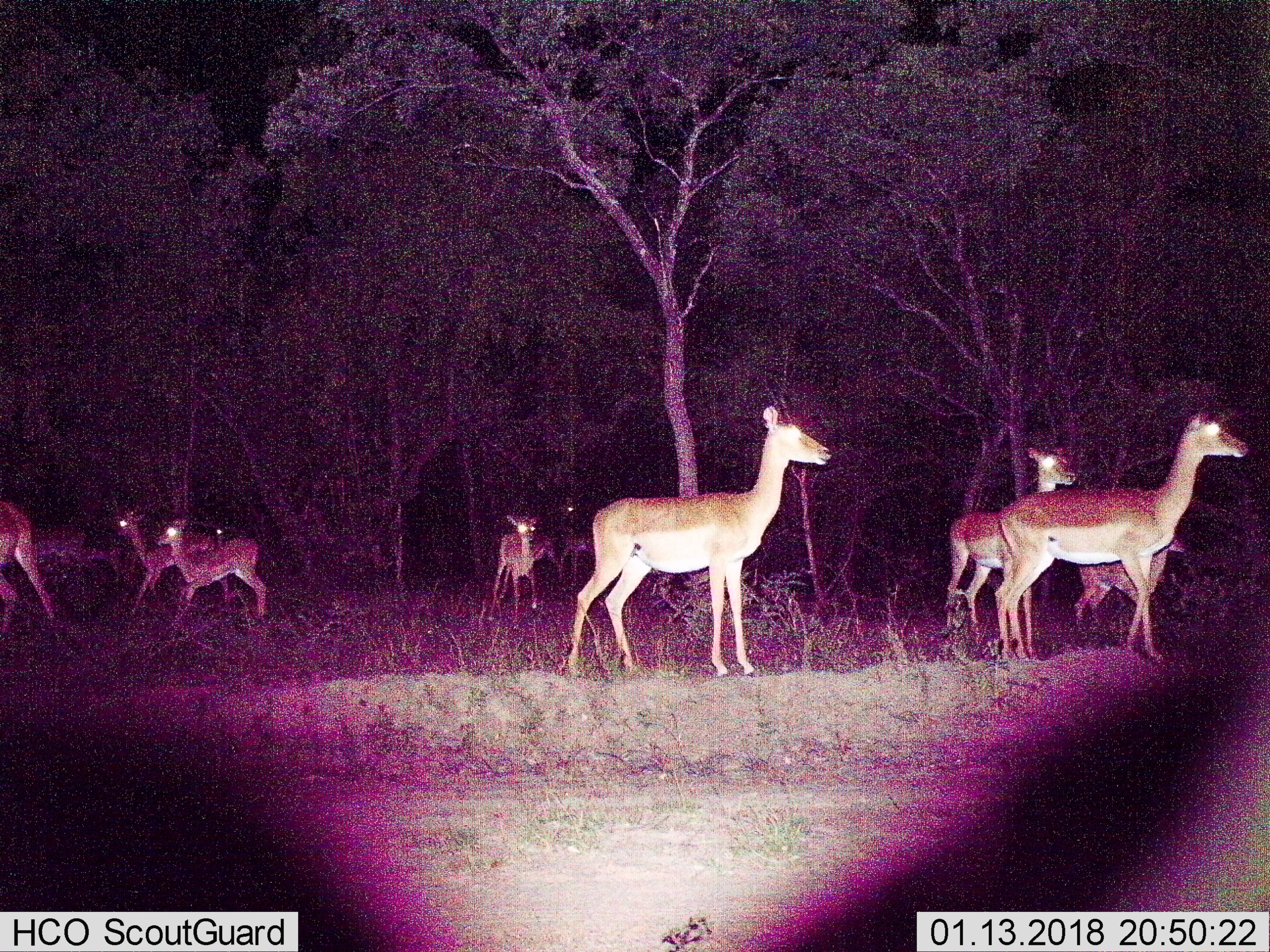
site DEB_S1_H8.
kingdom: Animalia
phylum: Chordata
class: Mammalia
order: Artiodactyla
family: Bovidae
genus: Aepyceros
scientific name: Aepyceros melampus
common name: impala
Impala (Aepyceros melampus), count 11-50. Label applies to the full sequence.